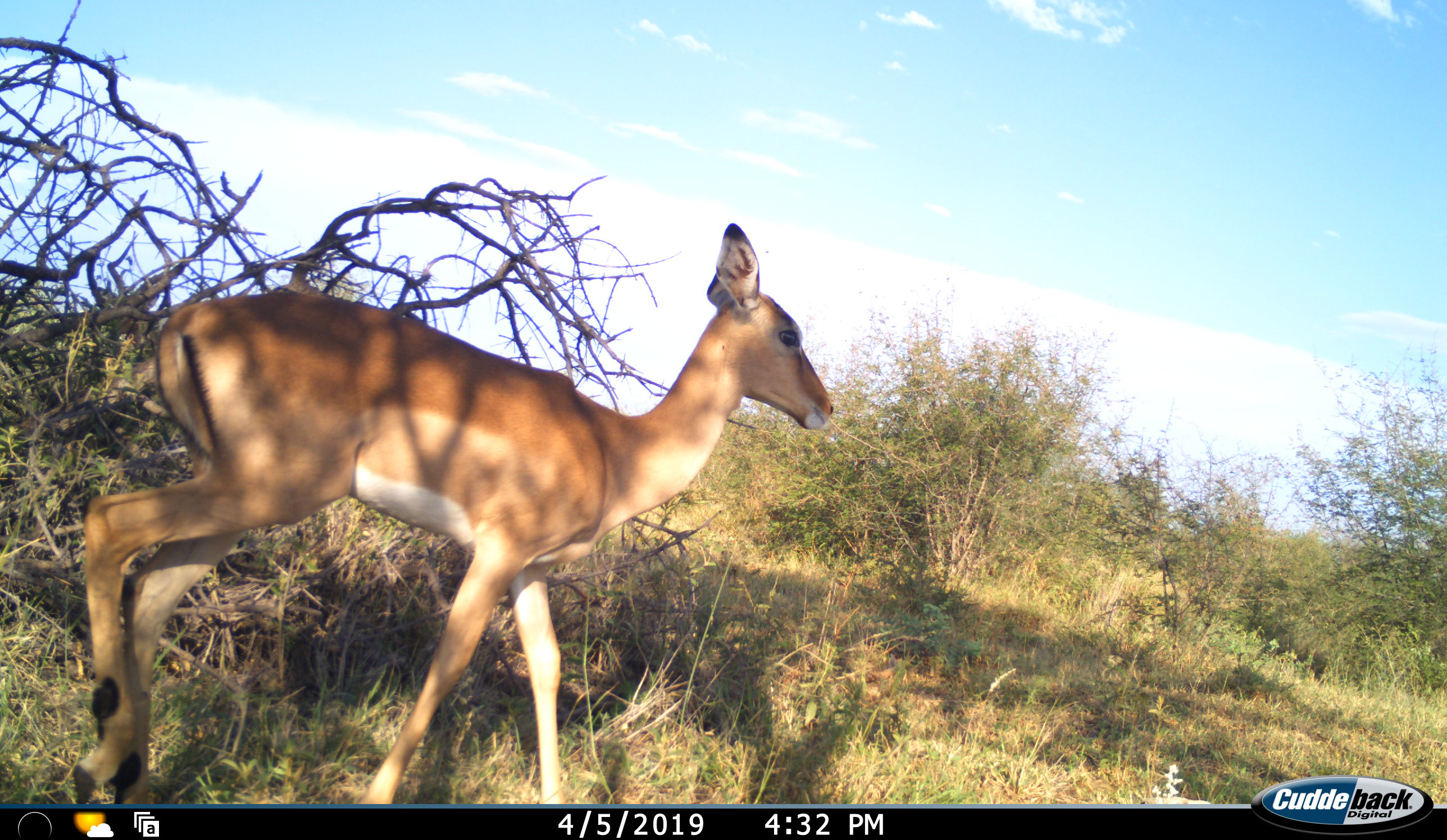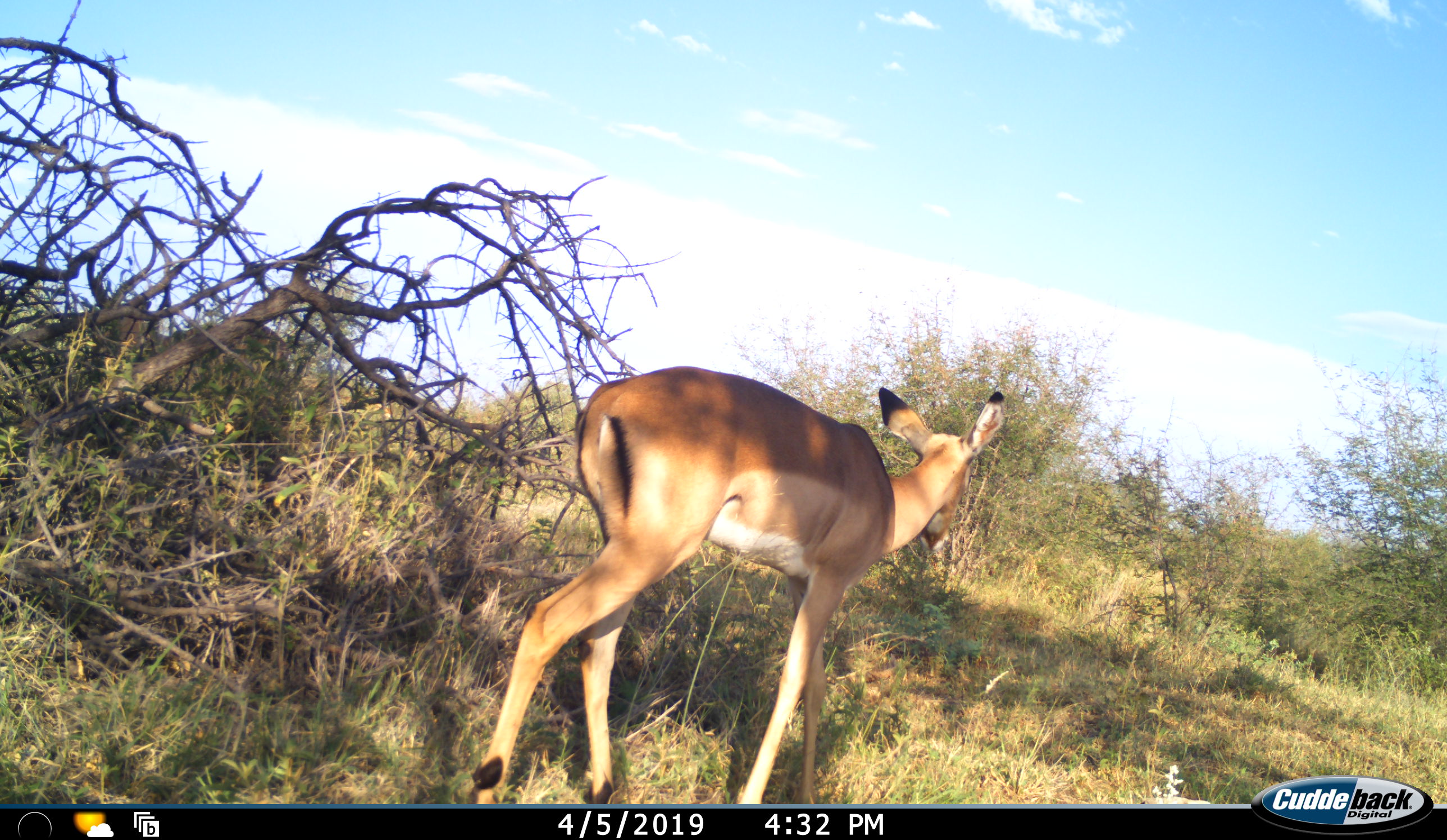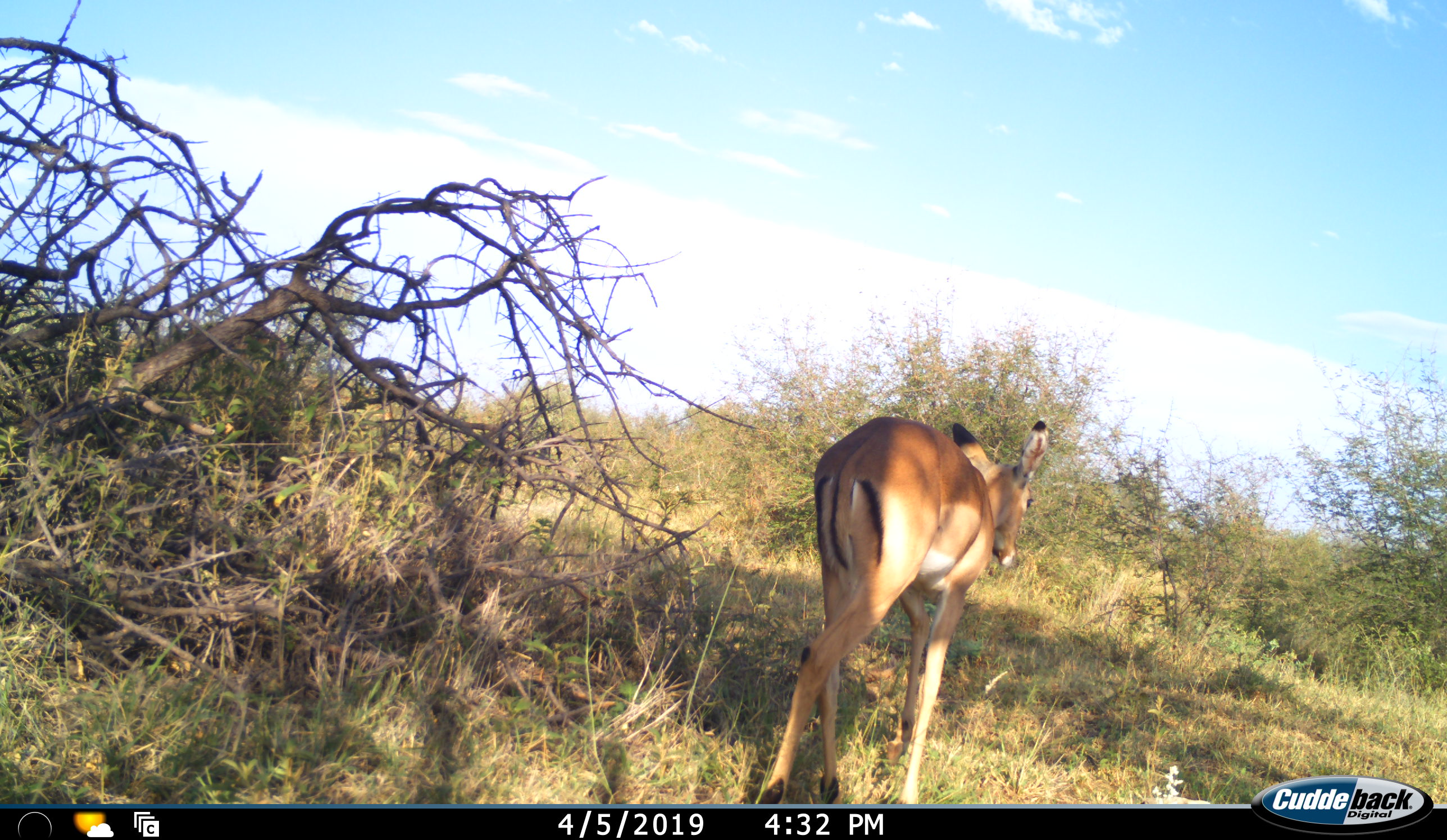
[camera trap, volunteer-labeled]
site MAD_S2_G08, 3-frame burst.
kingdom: Animalia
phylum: Chordata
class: Mammalia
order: Artiodactyla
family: Bovidae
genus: Aepyceros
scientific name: Aepyceros melampus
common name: impala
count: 1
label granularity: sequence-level